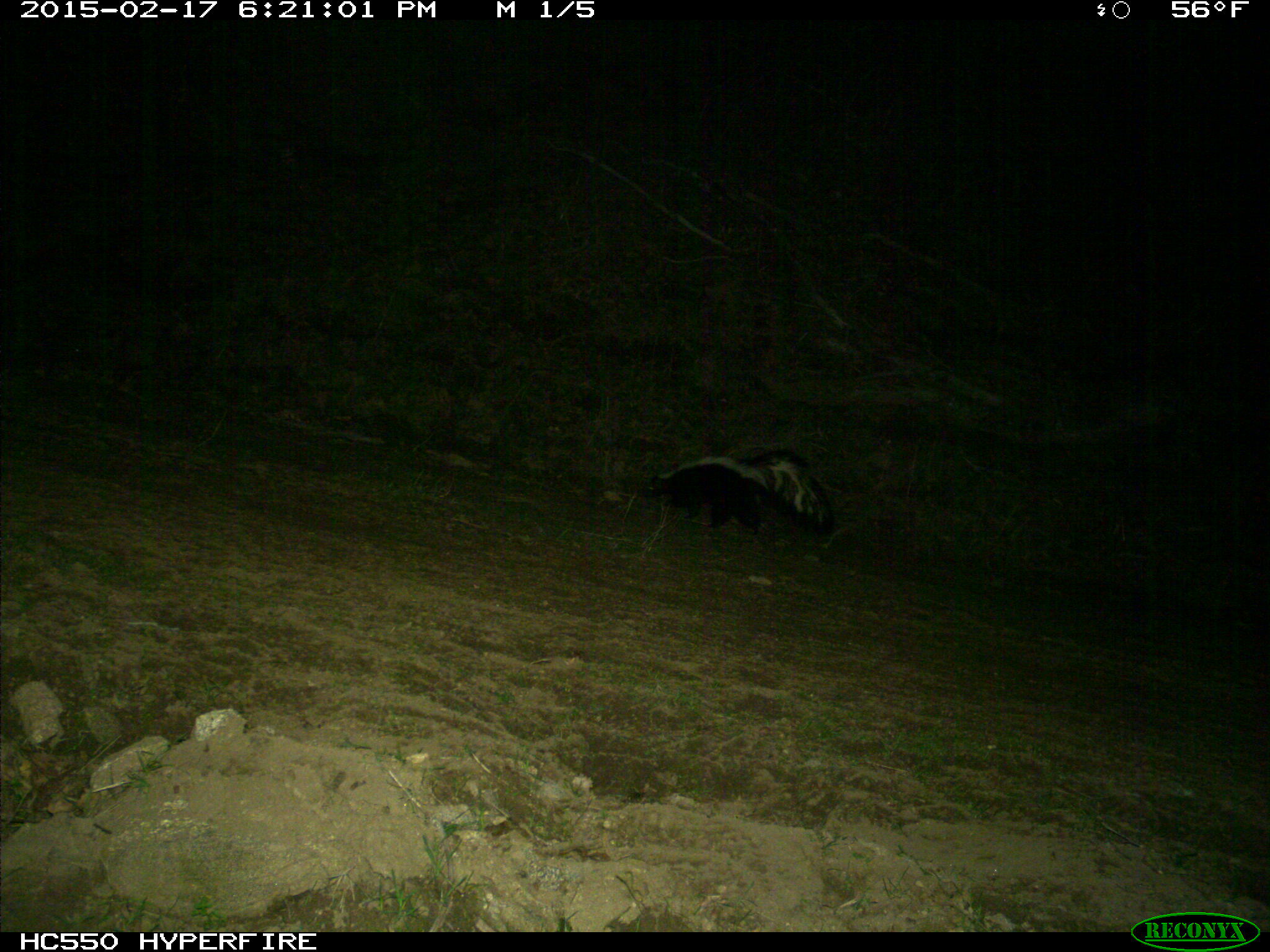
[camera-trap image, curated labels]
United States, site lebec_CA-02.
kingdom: Animalia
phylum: Chordata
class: Mammalia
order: Carnivora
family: Mephitidae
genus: Mephitis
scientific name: Mephitis mephitis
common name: striped skunk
Mephitis mephitis (striped skunk).